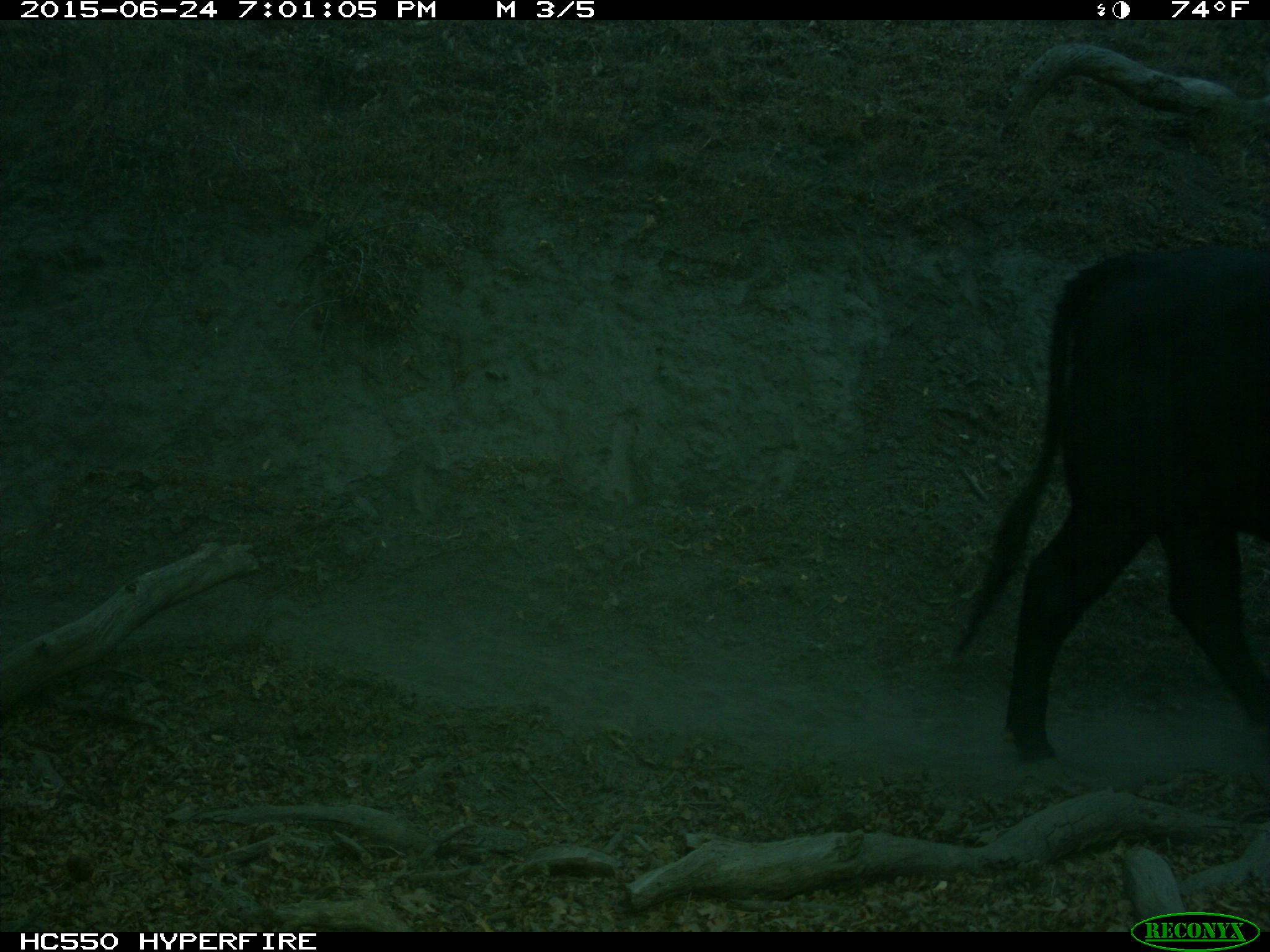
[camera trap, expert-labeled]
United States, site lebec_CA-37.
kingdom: Animalia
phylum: Chordata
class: Mammalia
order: Artiodactyla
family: Bovidae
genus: Bos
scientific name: Bos taurus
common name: domestic cow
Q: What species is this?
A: Bos taurus (domestic cow).